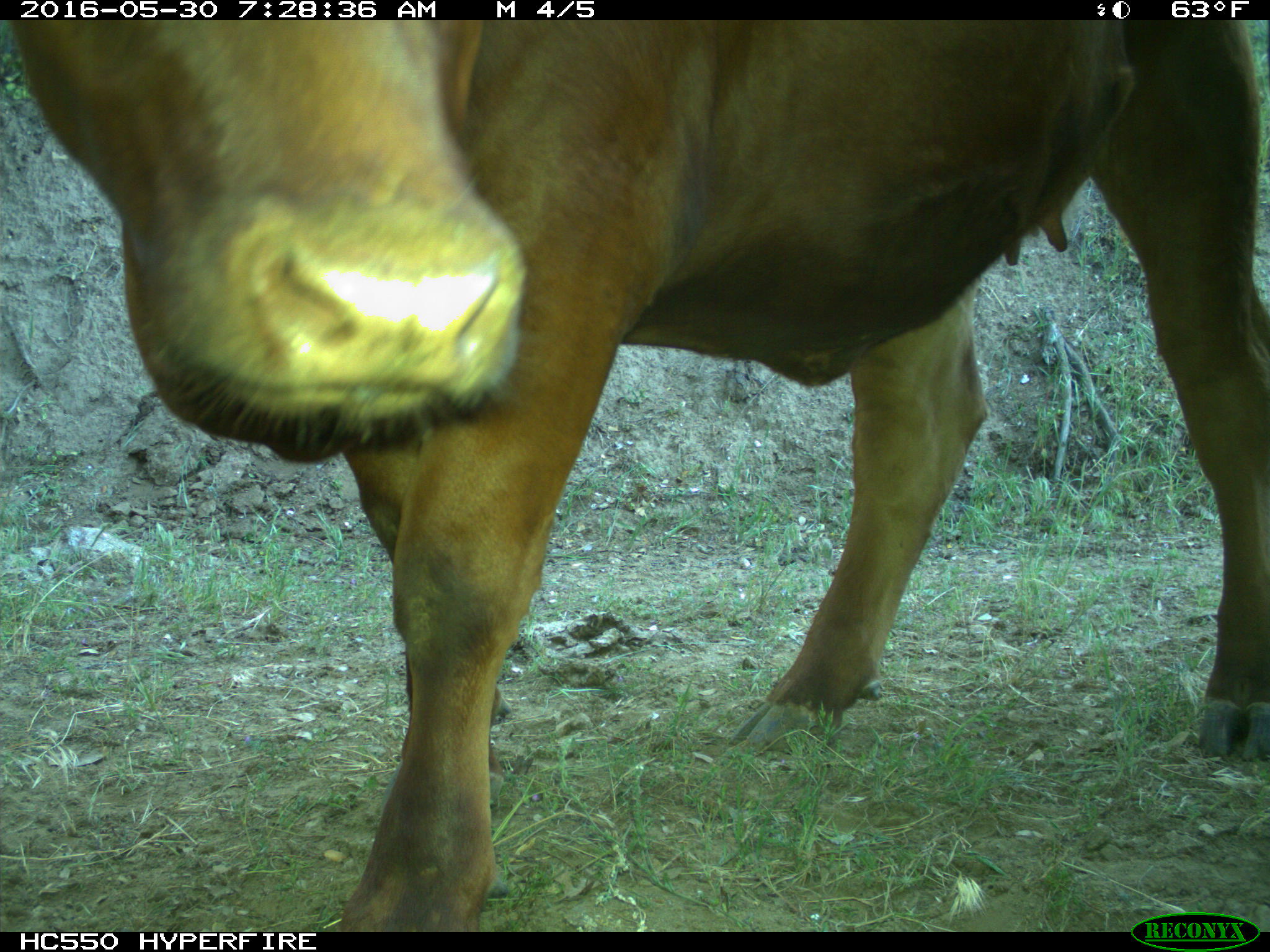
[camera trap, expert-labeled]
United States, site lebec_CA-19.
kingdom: Animalia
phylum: Chordata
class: Mammalia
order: Artiodactyla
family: Bovidae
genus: Bos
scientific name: Bos taurus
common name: domestic cow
Bos taurus (domestic cow).